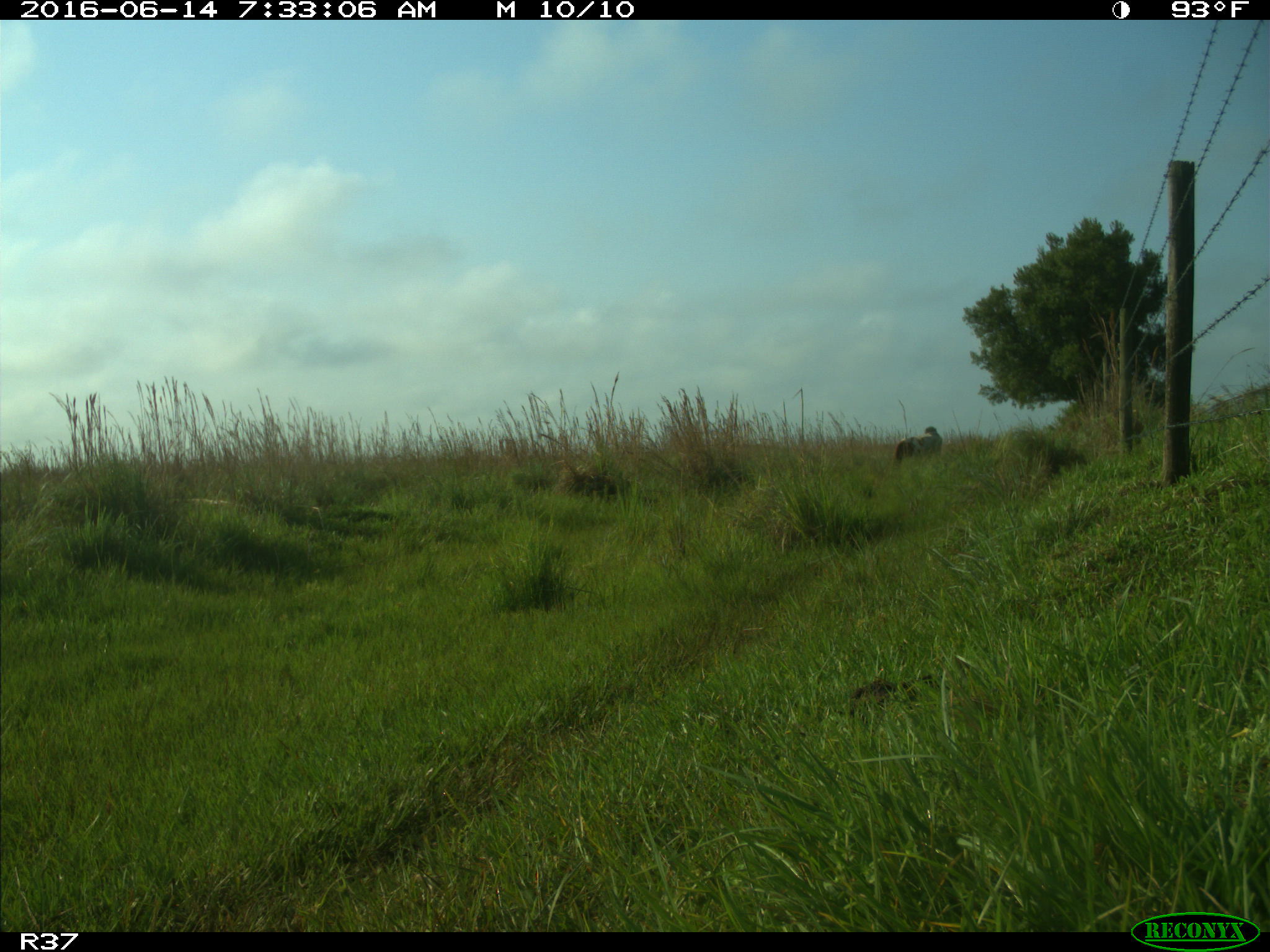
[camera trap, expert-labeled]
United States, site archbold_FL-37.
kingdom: Animalia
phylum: Chordata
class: Mammalia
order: Artiodactyla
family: Bovidae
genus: Bos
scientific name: Bos taurus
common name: domestic cow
Bos taurus (domestic cow).